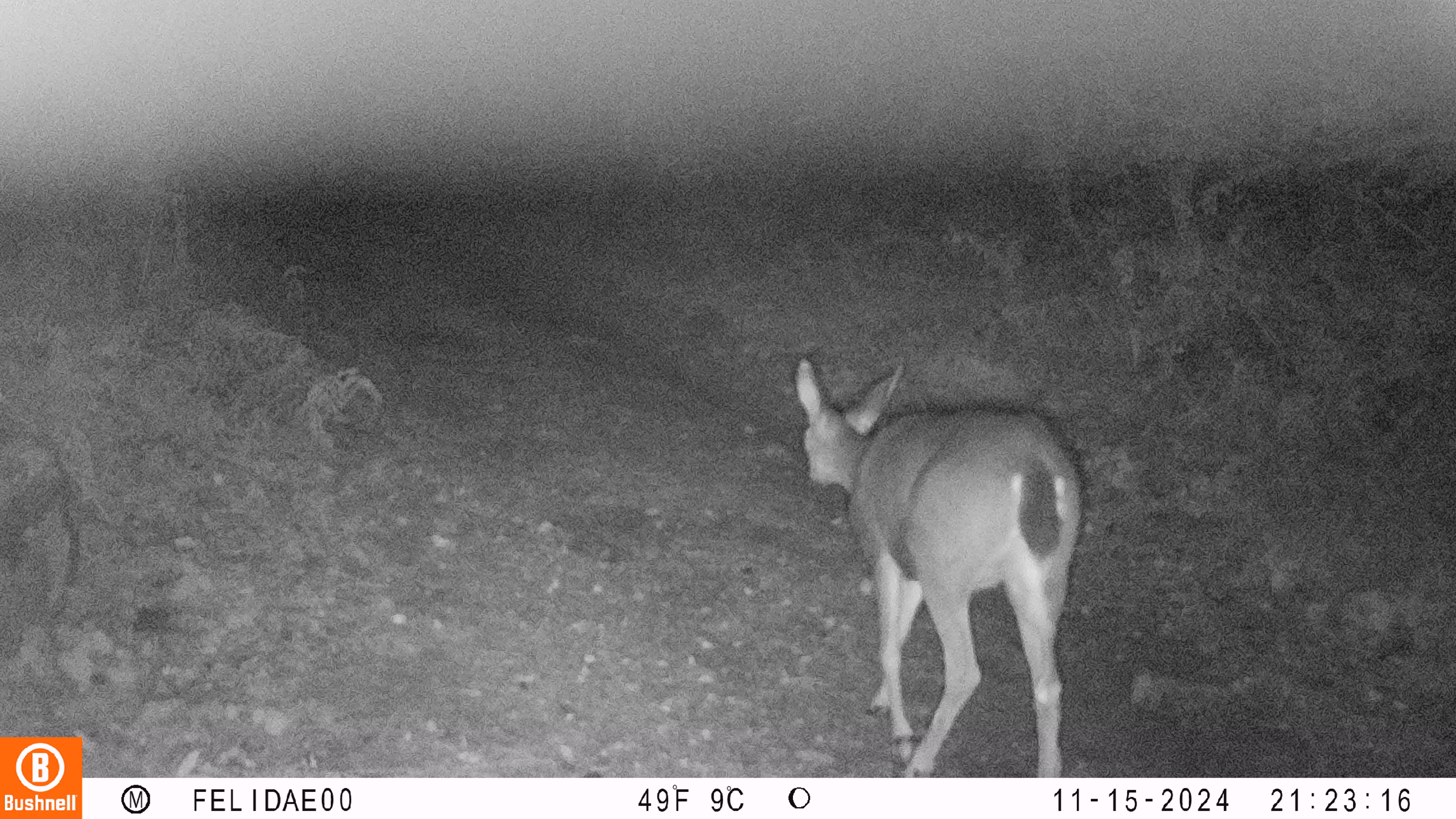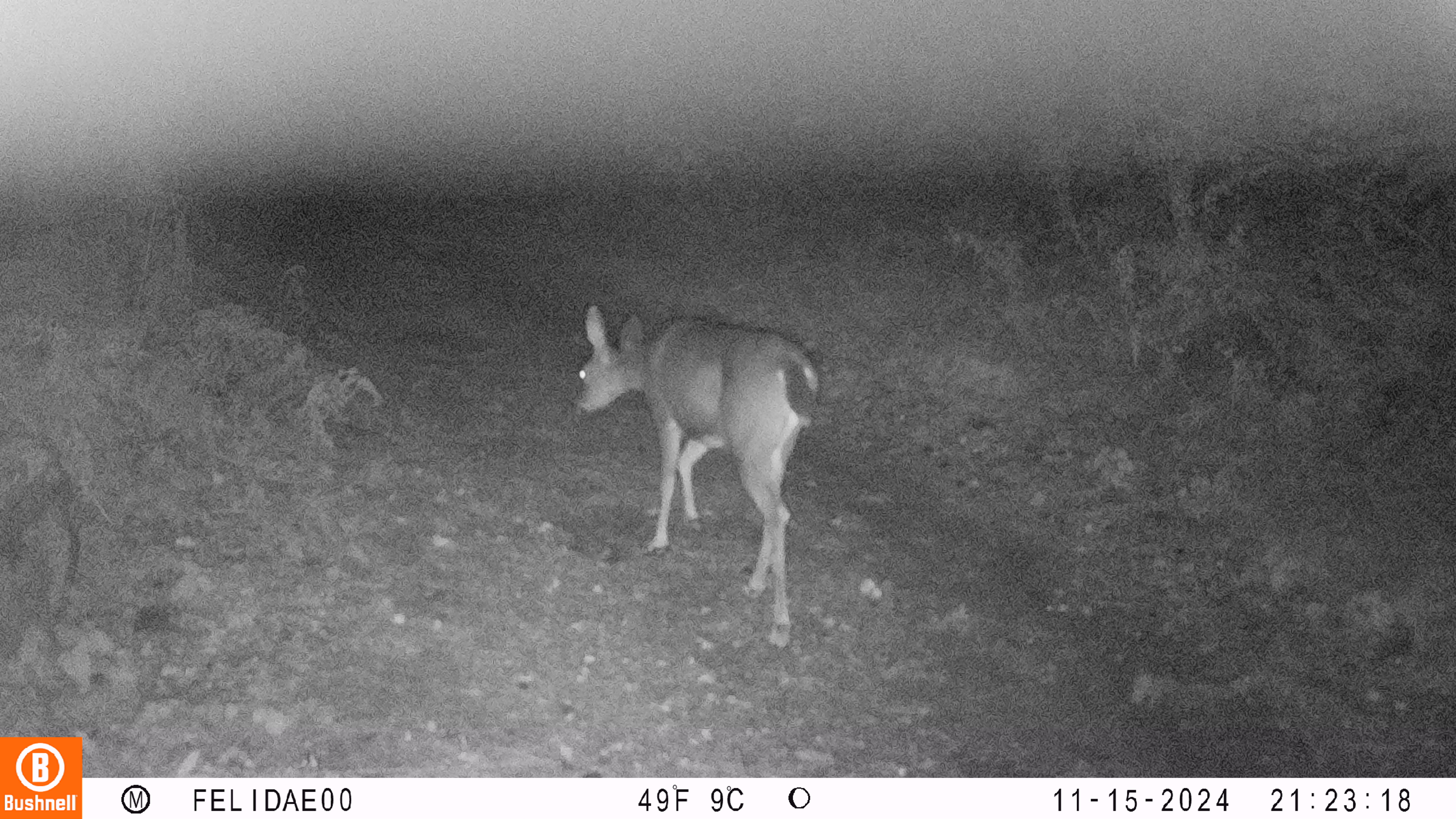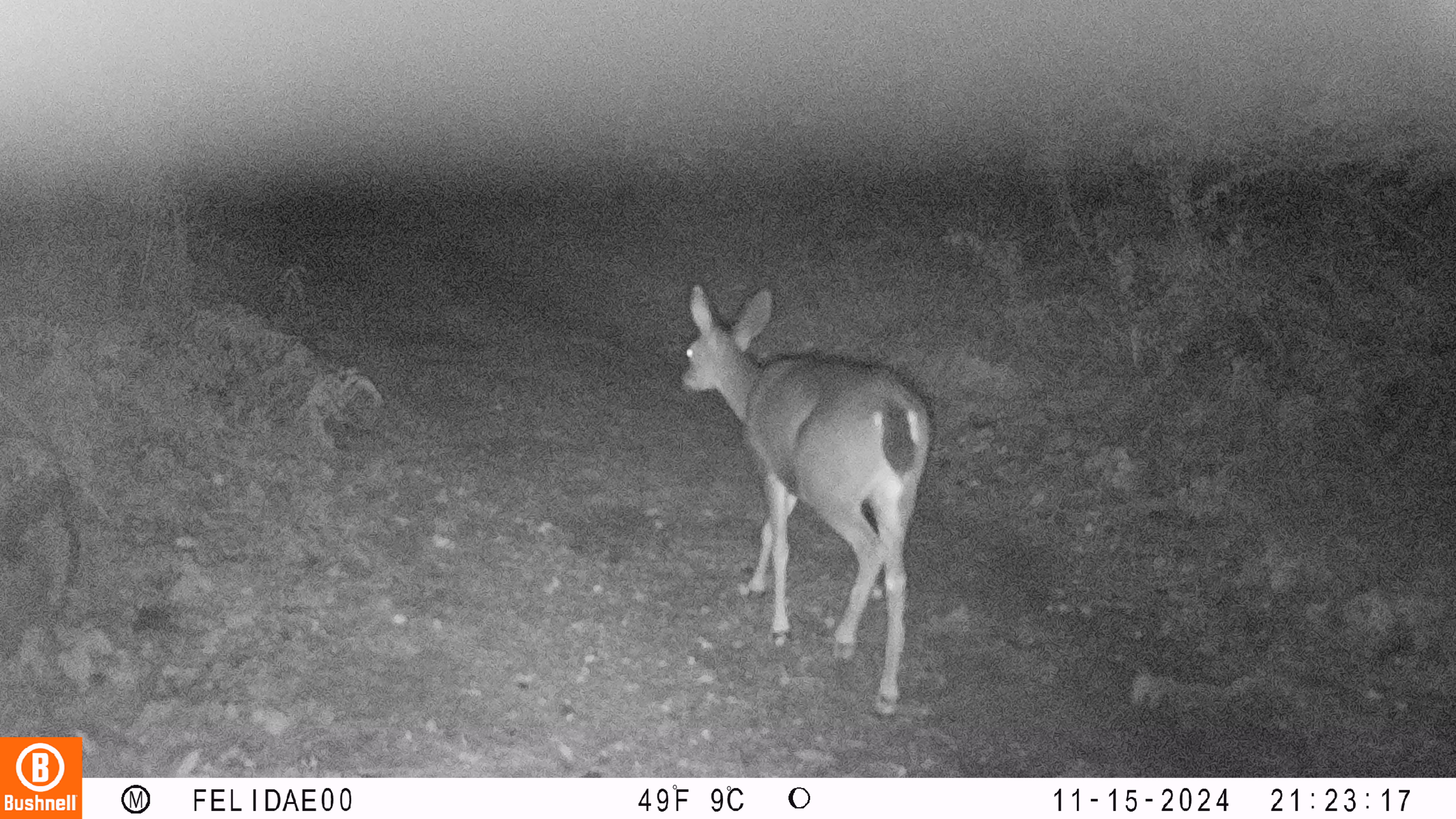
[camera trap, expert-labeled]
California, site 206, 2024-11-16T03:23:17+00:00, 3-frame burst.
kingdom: Animalia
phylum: Chordata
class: Mammalia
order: Artiodactyla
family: Cervidae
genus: Odocoileus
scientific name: Odocoileus hemionus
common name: mule deer